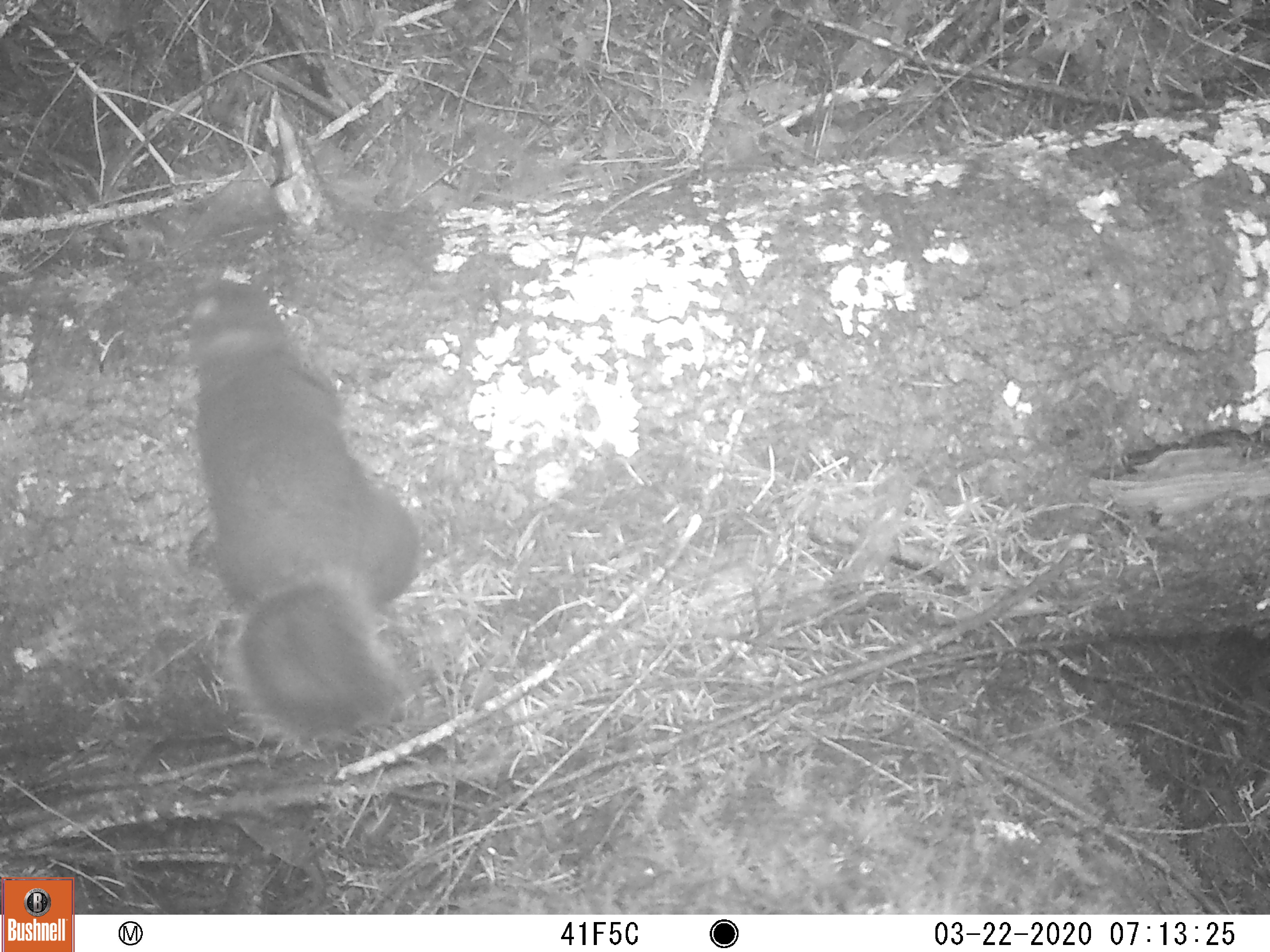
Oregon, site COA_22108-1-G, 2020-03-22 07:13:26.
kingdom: Animalia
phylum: Chordata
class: Mammalia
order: Rodentia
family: Sciuridae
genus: Tamiasciurus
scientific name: Tamiasciurus douglasii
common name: douglas squirrel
Douglas squirrel (Tamiasciurus douglasii).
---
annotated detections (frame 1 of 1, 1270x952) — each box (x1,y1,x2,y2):
douglas squirrel: (158,250,463,790)